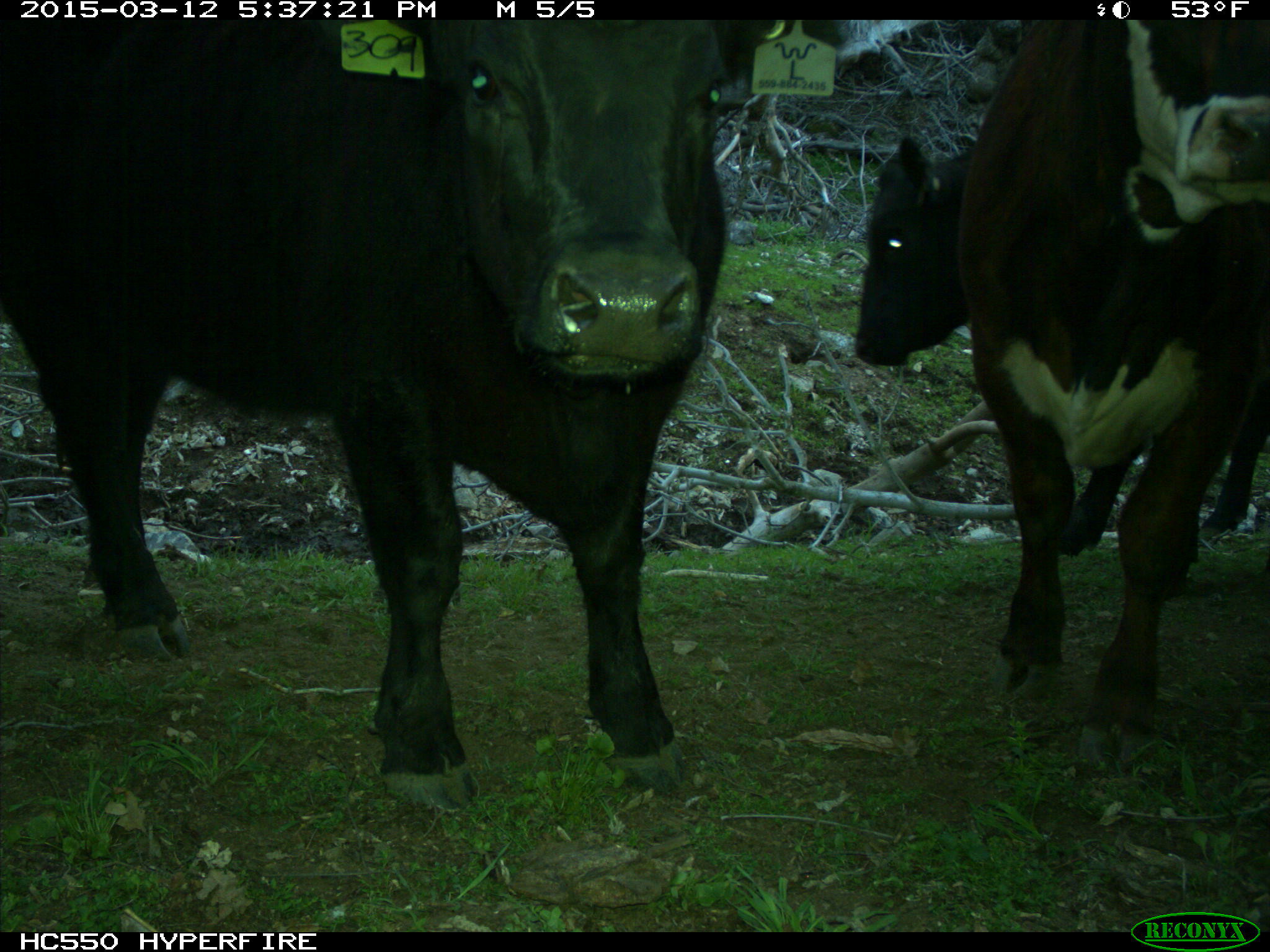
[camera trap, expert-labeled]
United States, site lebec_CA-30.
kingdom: Animalia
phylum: Chordata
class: Mammalia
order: Artiodactyla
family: Bovidae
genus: Bos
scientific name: Bos taurus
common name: domestic cow